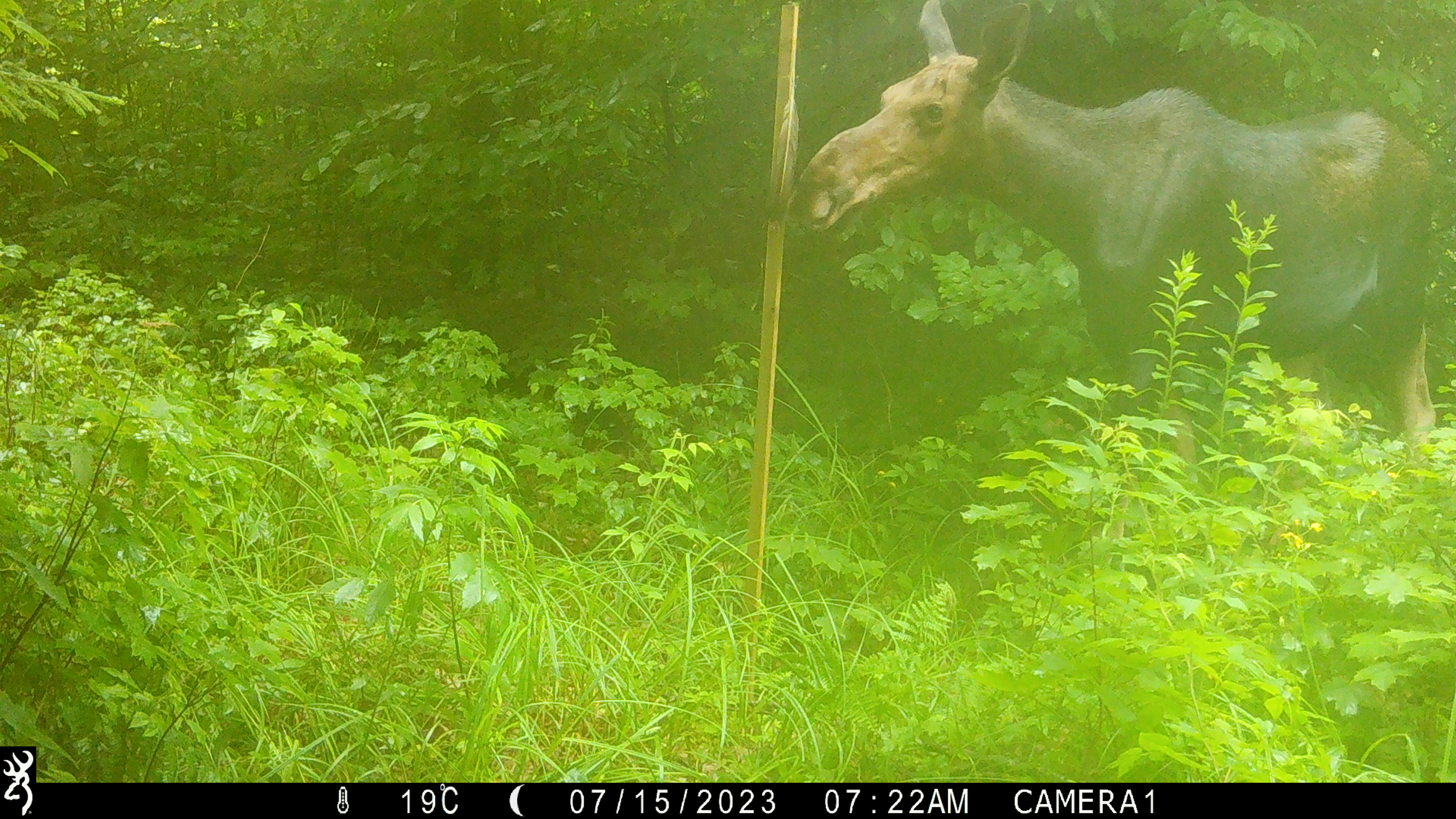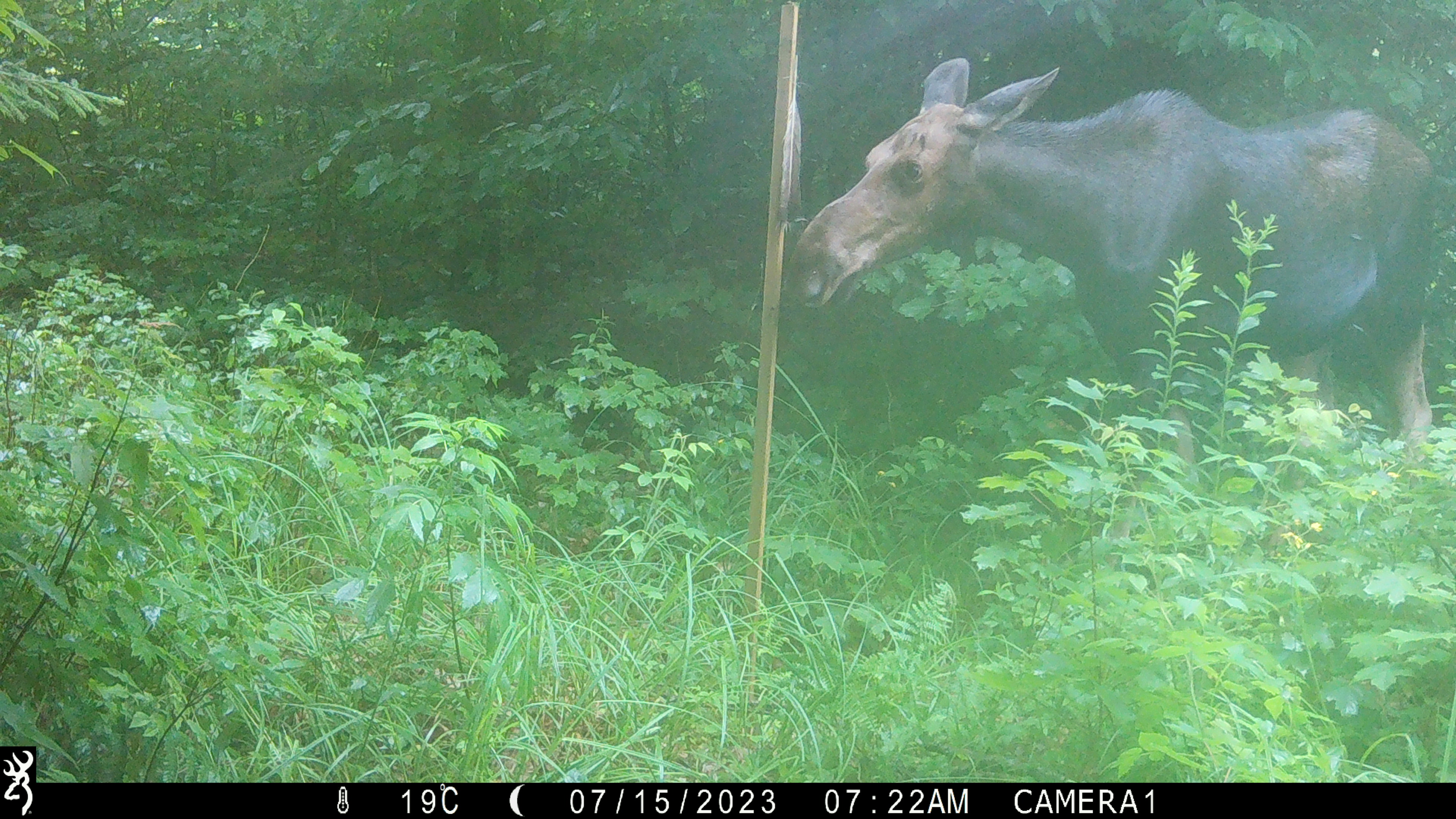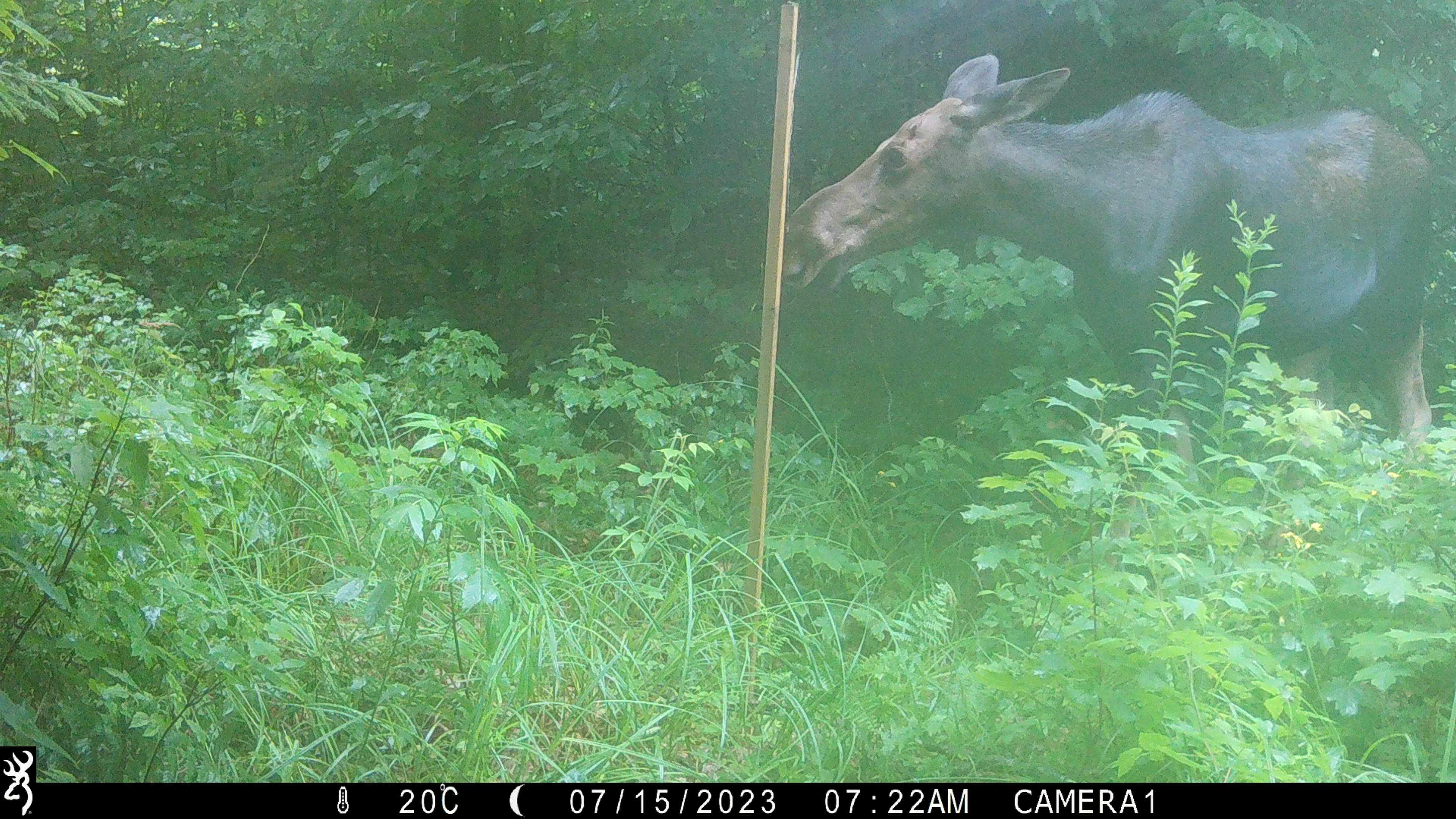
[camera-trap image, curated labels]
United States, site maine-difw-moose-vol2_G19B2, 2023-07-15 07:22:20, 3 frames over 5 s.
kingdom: Animalia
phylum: Chordata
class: Mammalia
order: Artiodactyla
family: Cervidae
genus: Alces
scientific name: Alces alces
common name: moose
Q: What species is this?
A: Moose (Alces alces).